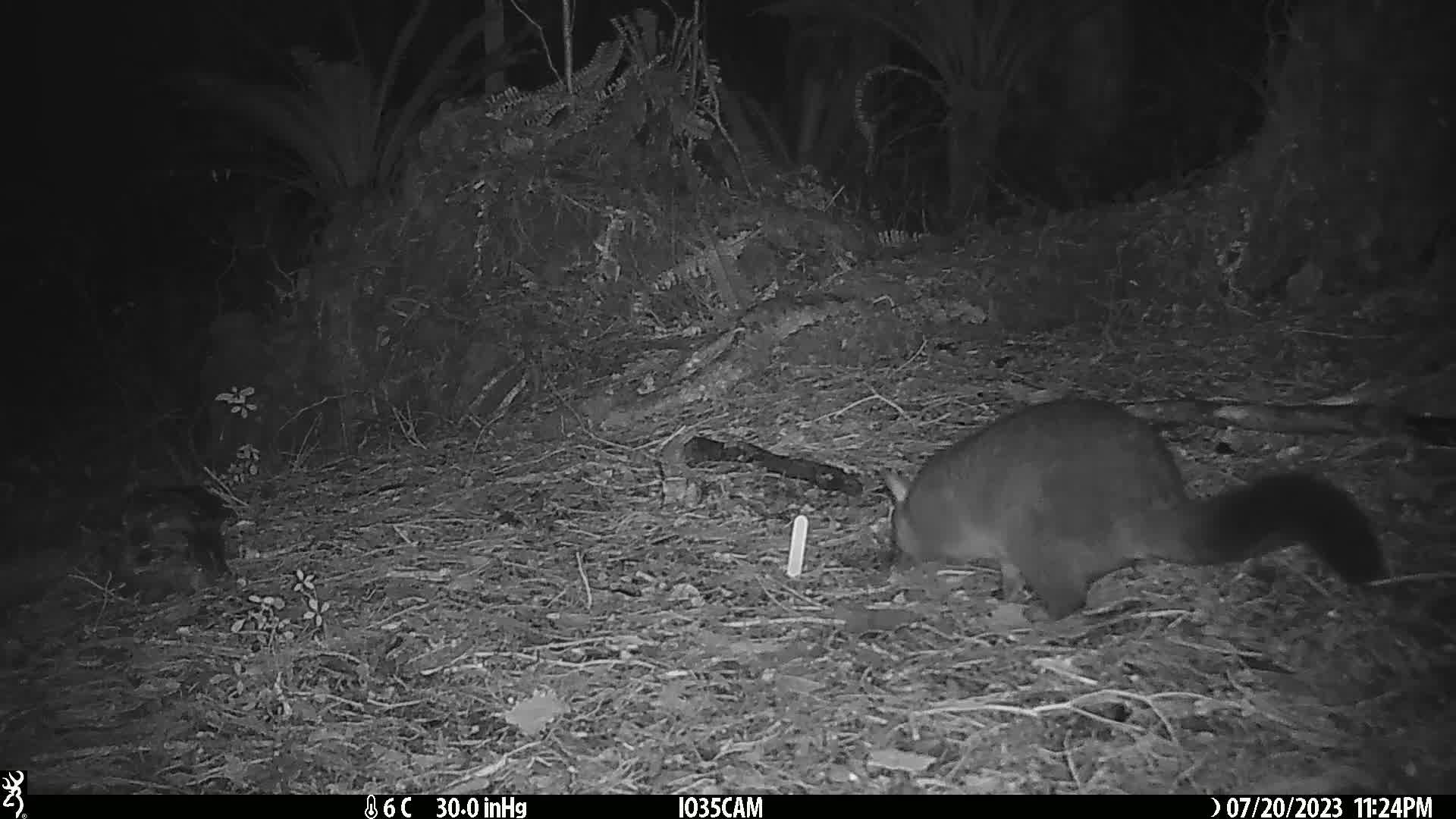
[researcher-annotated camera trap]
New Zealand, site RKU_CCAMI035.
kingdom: Animalia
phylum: Chordata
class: Mammalia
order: Diprotodontia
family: Phalangeridae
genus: Trichosurus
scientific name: Trichosurus vulpecula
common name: common brushtail possum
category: possum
Possum (common brushtail possum) (Trichosurus vulpecula).